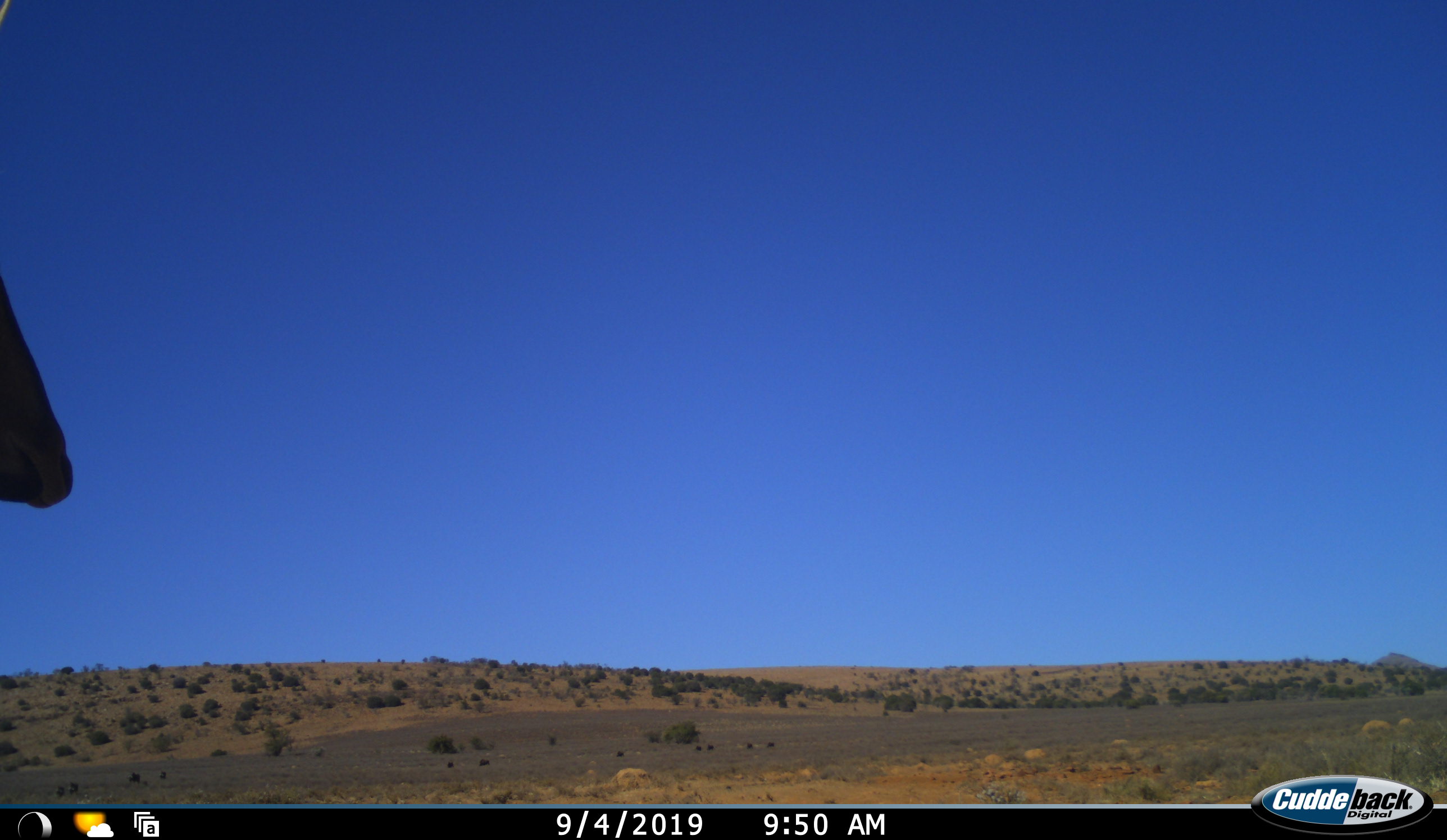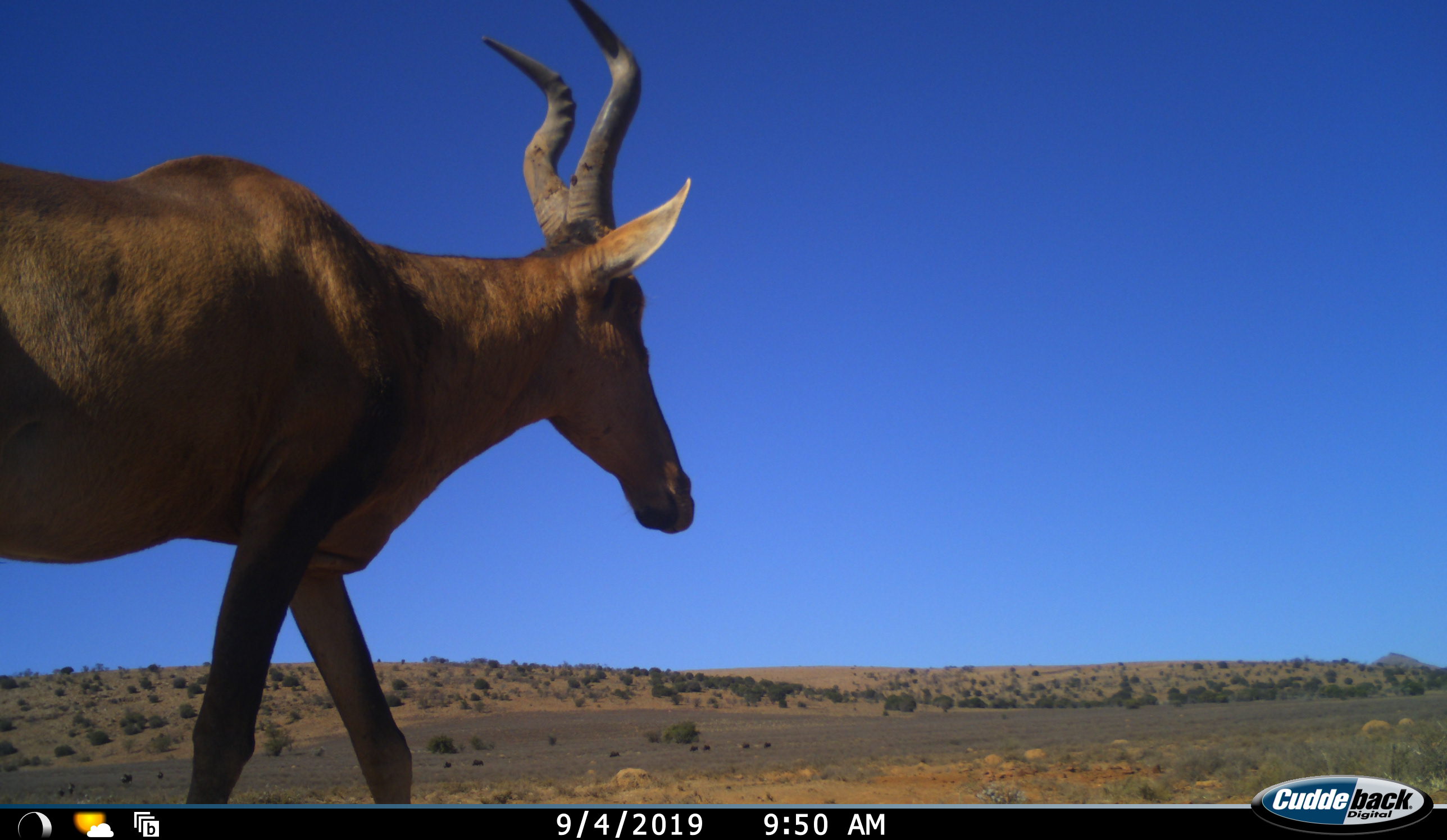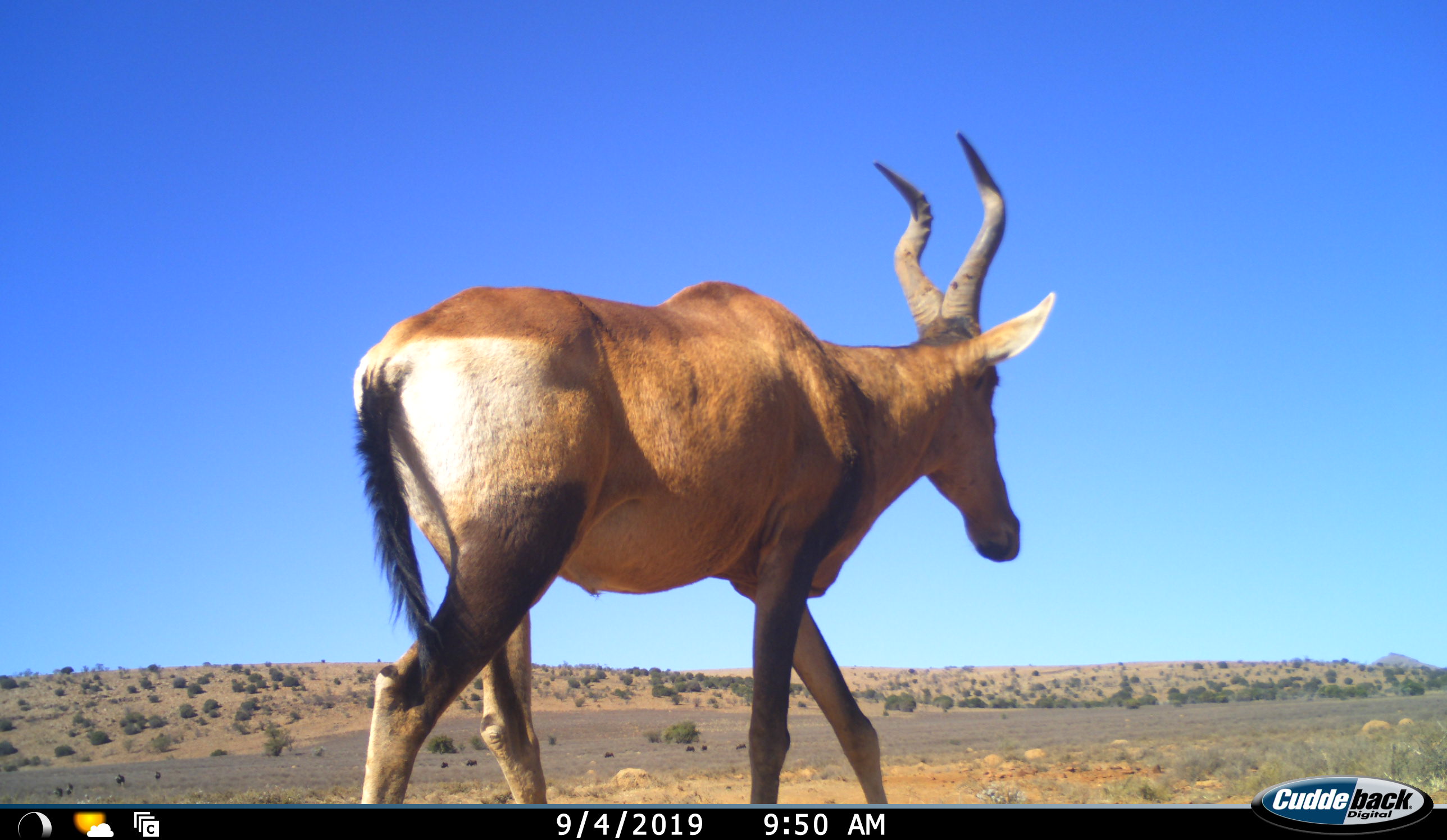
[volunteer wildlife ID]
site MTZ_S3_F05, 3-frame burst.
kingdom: Animalia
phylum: Chordata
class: Mammalia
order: Artiodactyla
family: Bovidae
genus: Alcelaphus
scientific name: Alcelaphus buselaphus caama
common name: red hartebeest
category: hartebeestred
Hartebeestred (red hartebeest) (Alcelaphus buselaphus caama), count 1. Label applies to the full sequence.